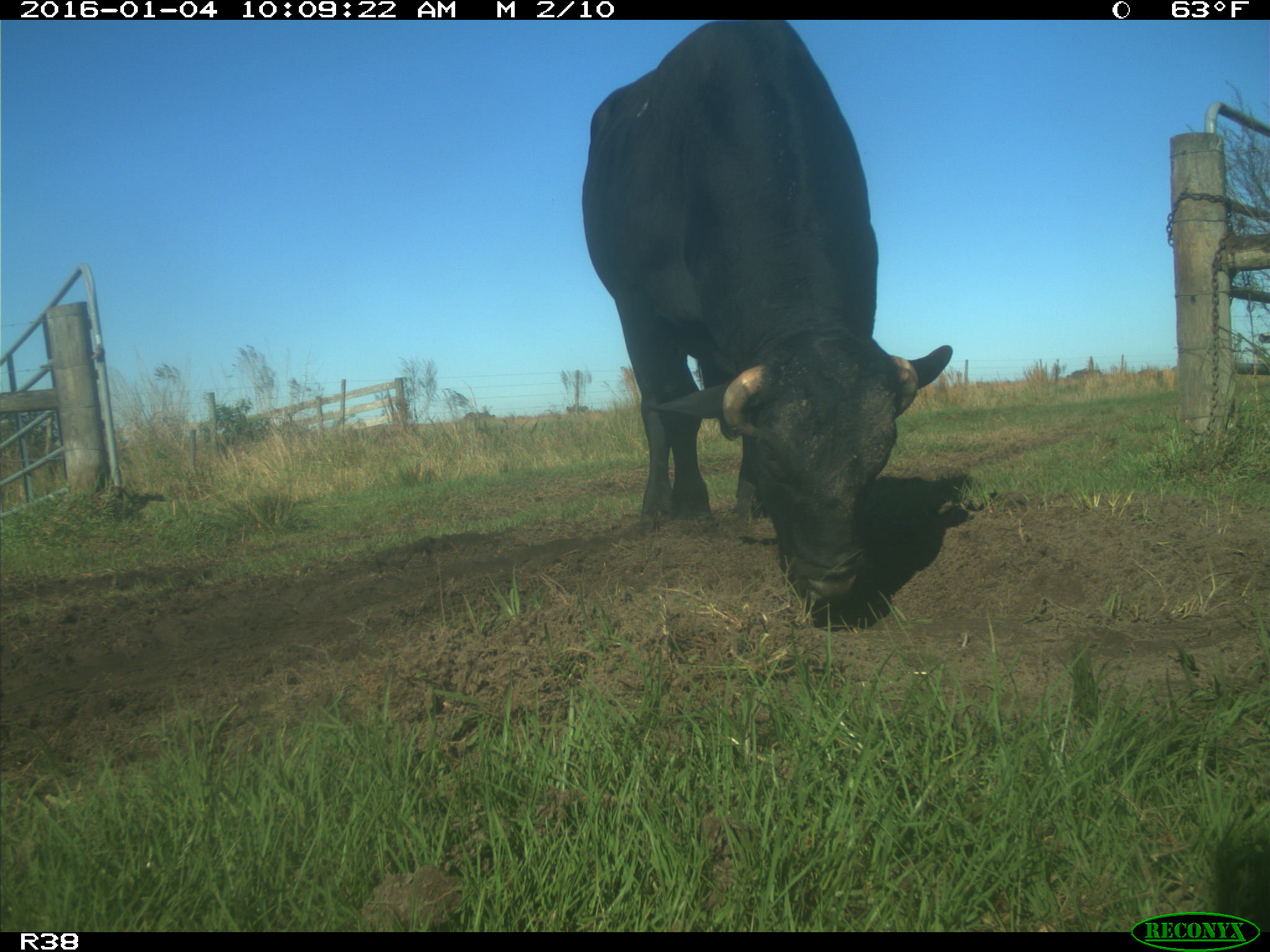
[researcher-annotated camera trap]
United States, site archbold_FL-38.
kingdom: Animalia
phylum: Chordata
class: Mammalia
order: Artiodactyla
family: Bovidae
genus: Bos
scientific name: Bos taurus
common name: domestic cow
Bos taurus (domestic cow).